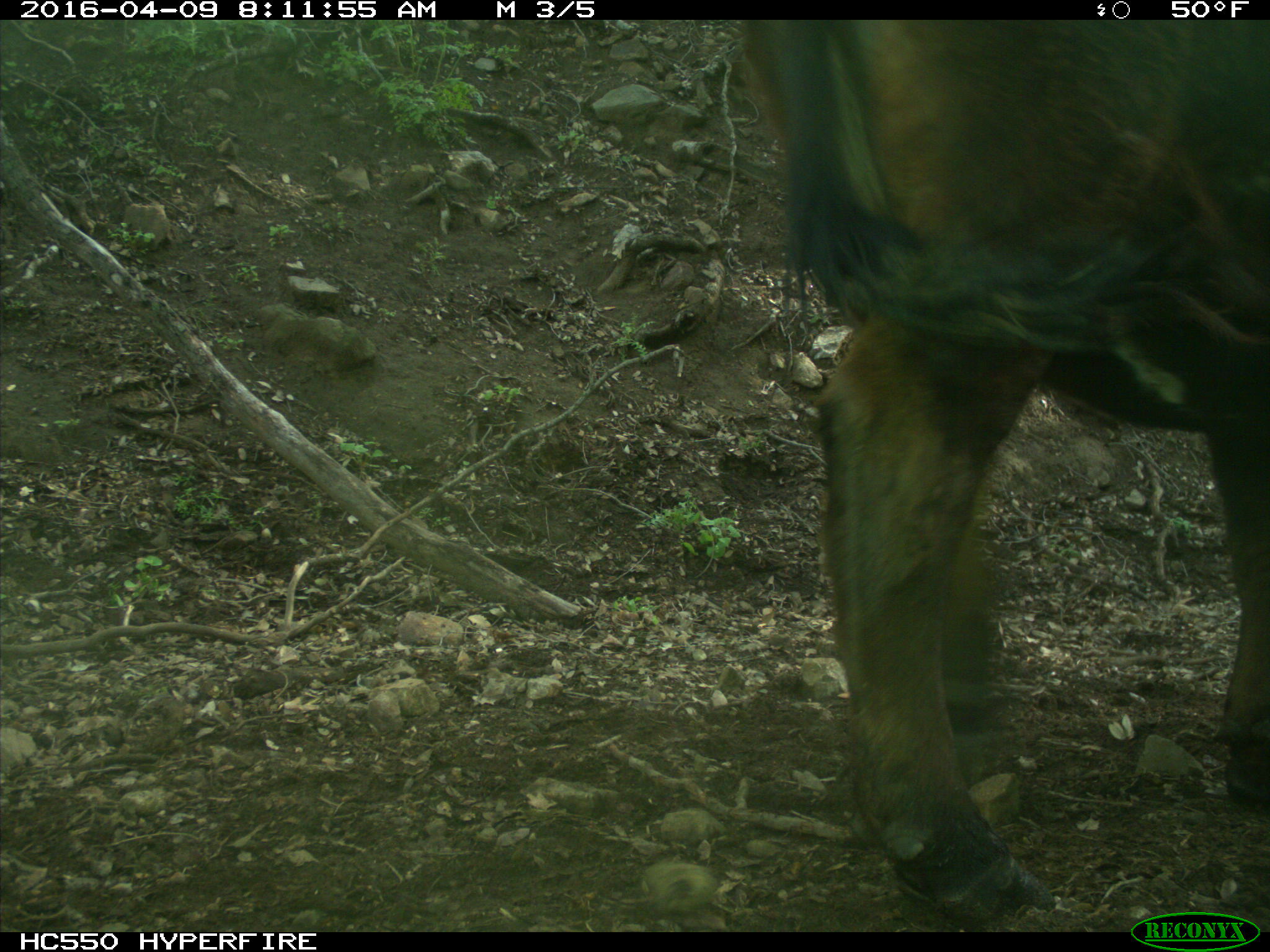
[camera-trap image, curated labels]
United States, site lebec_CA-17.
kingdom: Animalia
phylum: Chordata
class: Mammalia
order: Artiodactyla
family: Bovidae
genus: Bos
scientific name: Bos taurus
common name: domestic cow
Bos taurus (domestic cow).